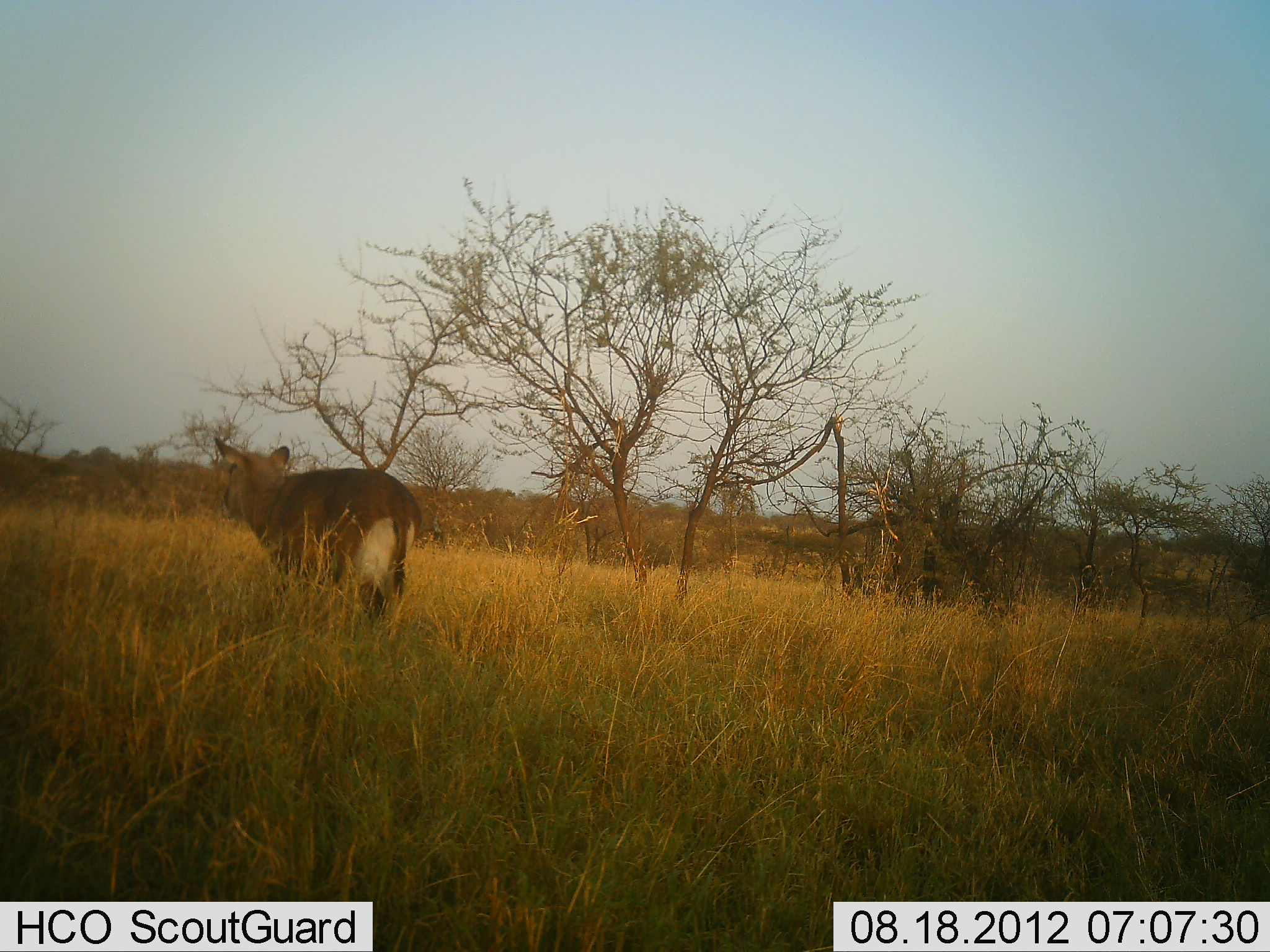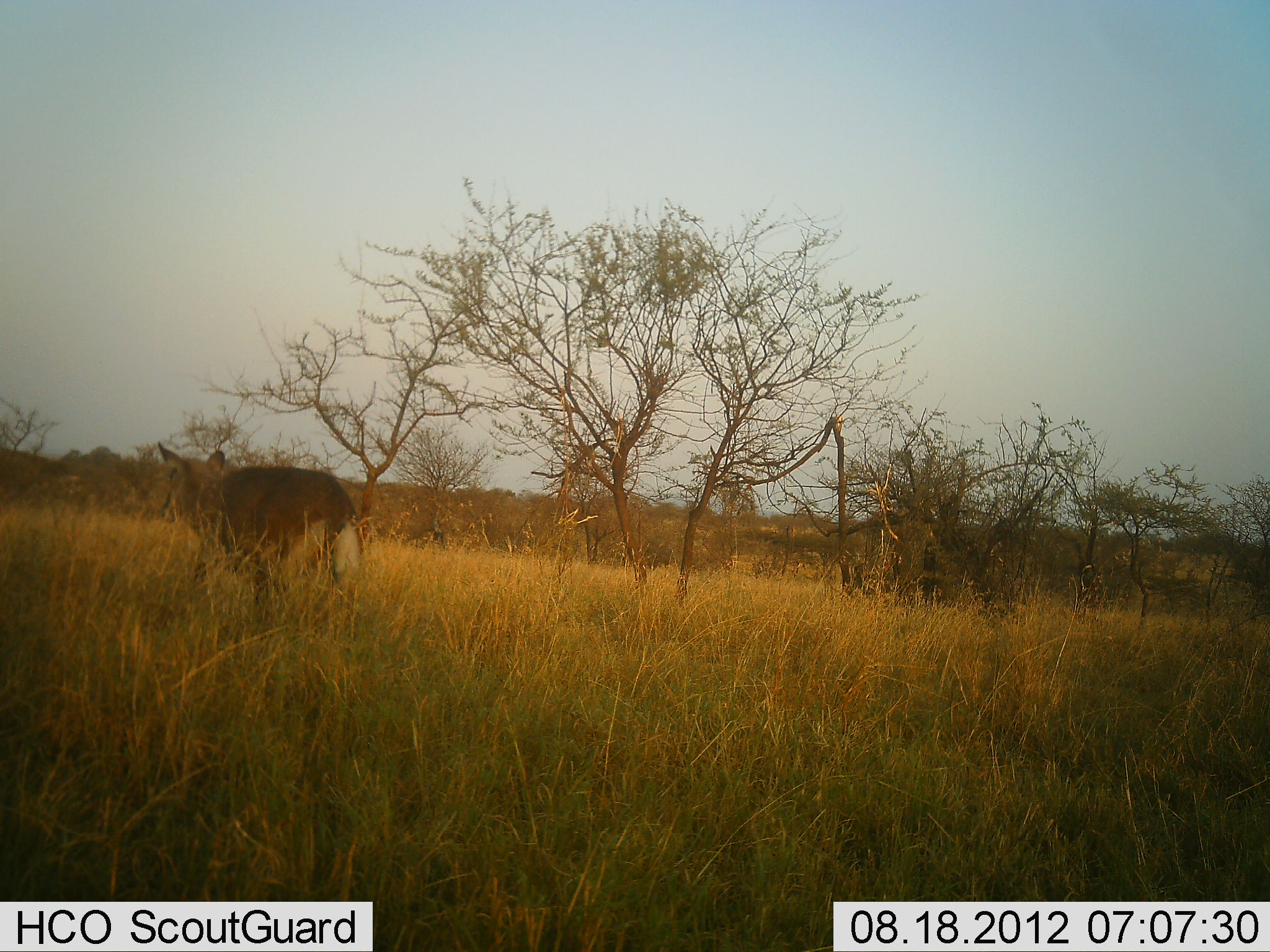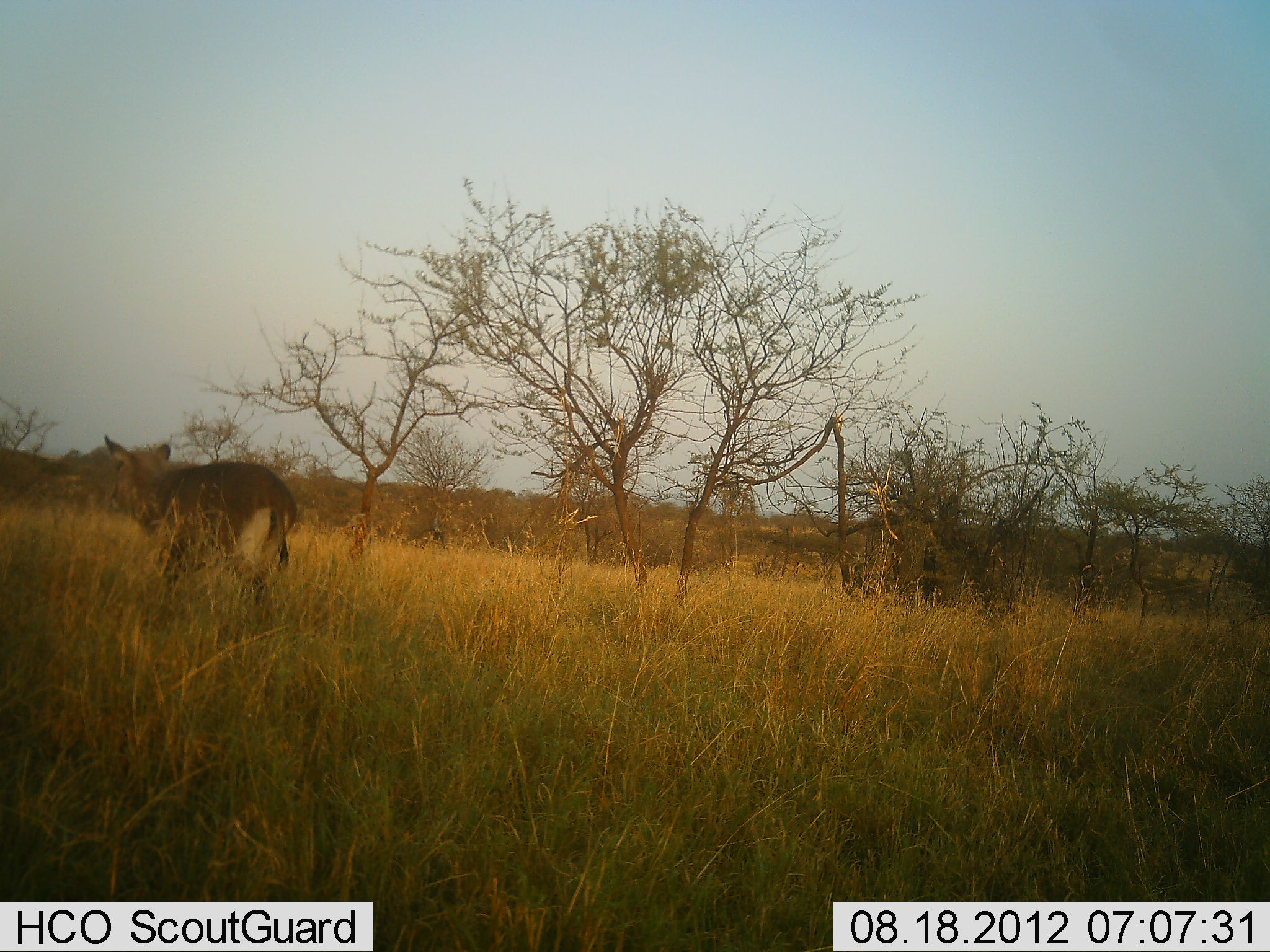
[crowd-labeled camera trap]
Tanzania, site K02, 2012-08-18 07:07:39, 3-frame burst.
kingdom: Animalia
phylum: Chordata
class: Mammalia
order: Artiodactyla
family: Bovidae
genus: Kobus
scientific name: Kobus ellipsiprymnus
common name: waterbuck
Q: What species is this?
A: Waterbuck (Kobus ellipsiprymnus).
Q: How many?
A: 1.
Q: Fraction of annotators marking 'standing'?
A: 0%.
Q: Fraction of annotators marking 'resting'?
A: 0%.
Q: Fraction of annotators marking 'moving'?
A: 100%.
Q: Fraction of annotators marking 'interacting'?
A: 0%.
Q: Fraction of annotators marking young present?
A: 0%.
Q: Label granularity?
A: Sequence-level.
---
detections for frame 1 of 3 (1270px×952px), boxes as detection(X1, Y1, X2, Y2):
animal: detection(211, 436, 422, 629)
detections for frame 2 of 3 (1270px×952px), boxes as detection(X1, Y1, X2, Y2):
animal: detection(155, 439, 364, 625)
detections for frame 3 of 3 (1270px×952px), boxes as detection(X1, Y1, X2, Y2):
animal: detection(102, 435, 297, 615)